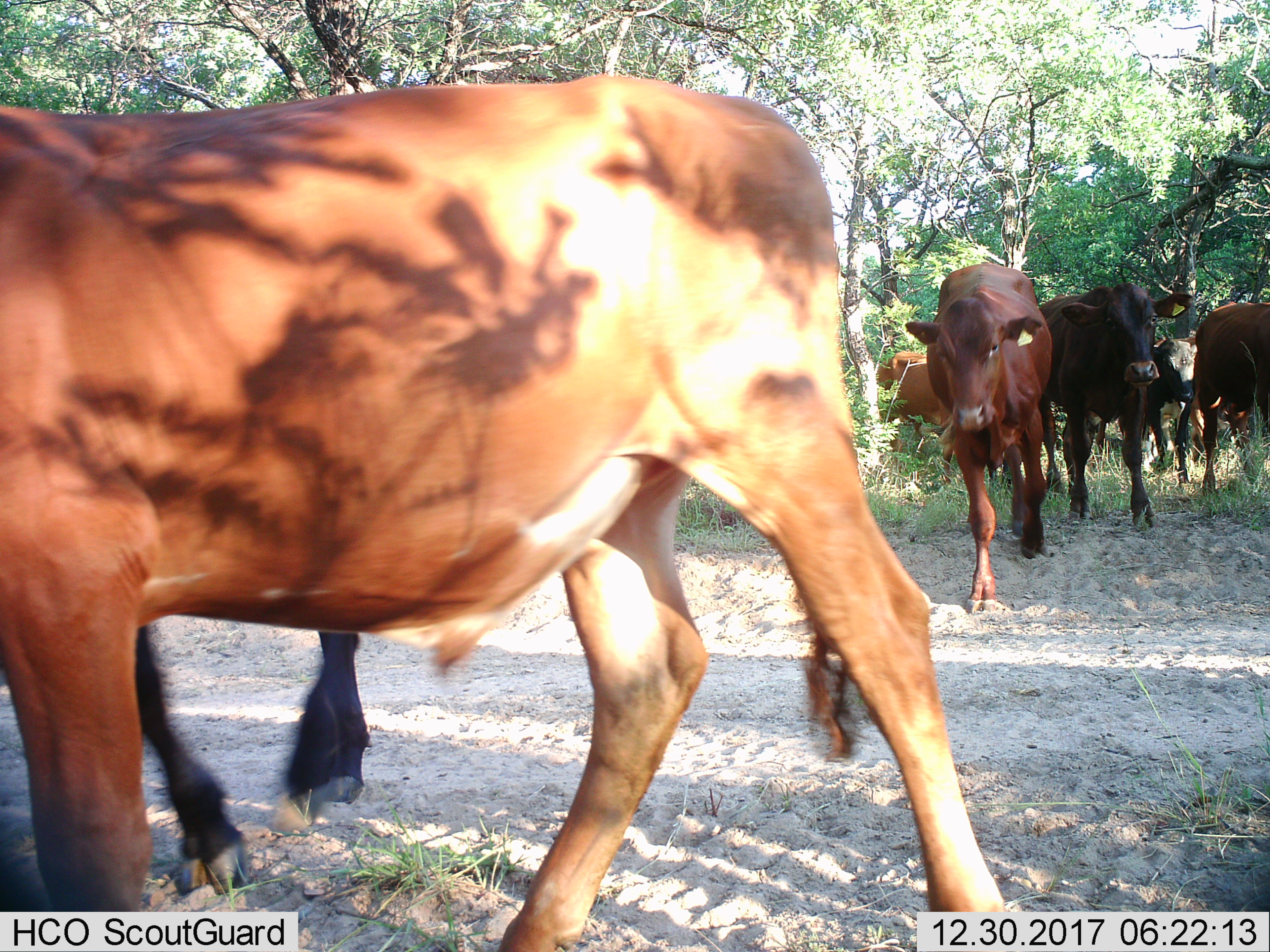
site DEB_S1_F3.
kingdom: Animalia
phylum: Chordata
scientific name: Vertebrata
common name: domestic animal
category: domesticanimal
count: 7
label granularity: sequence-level